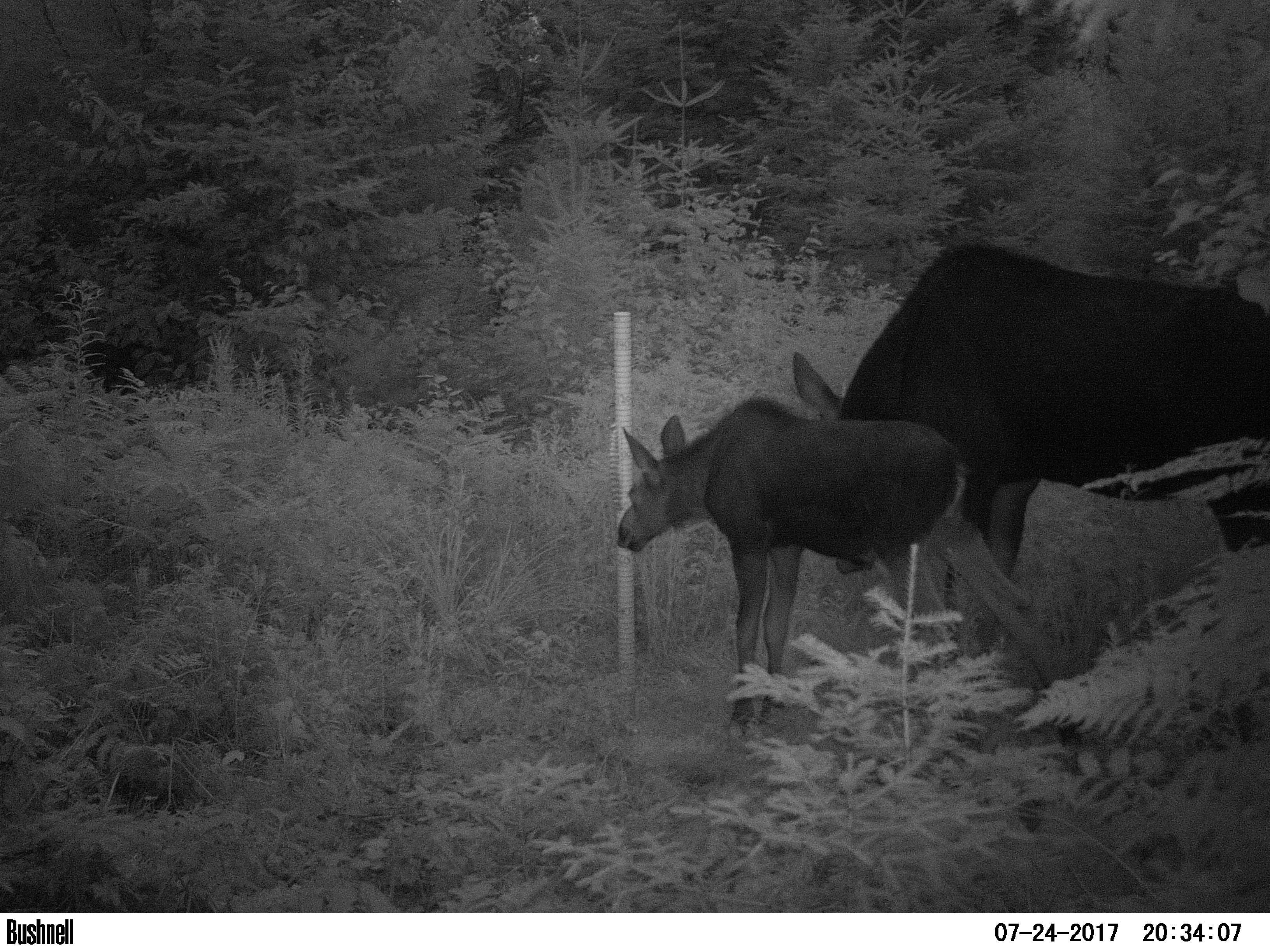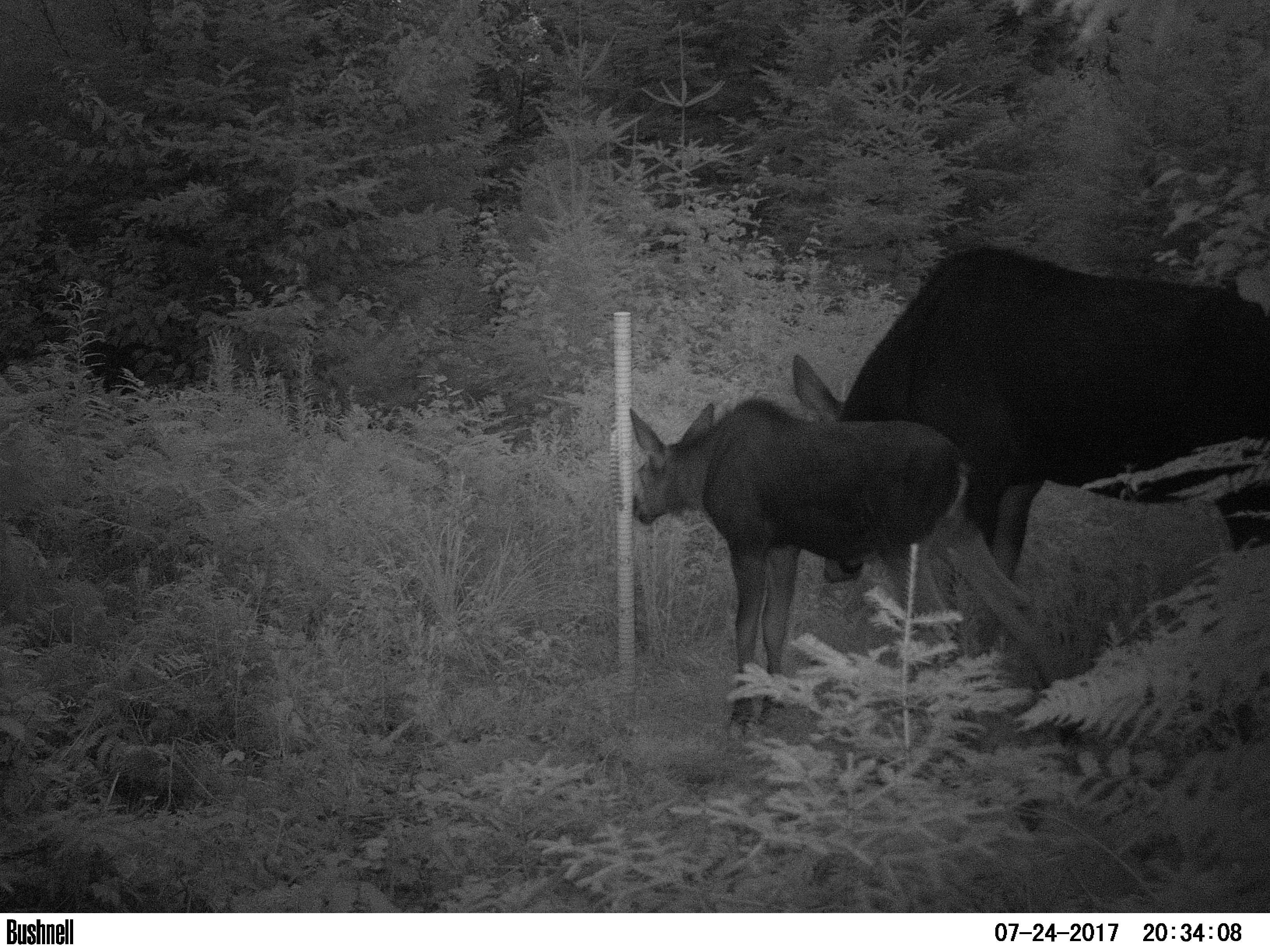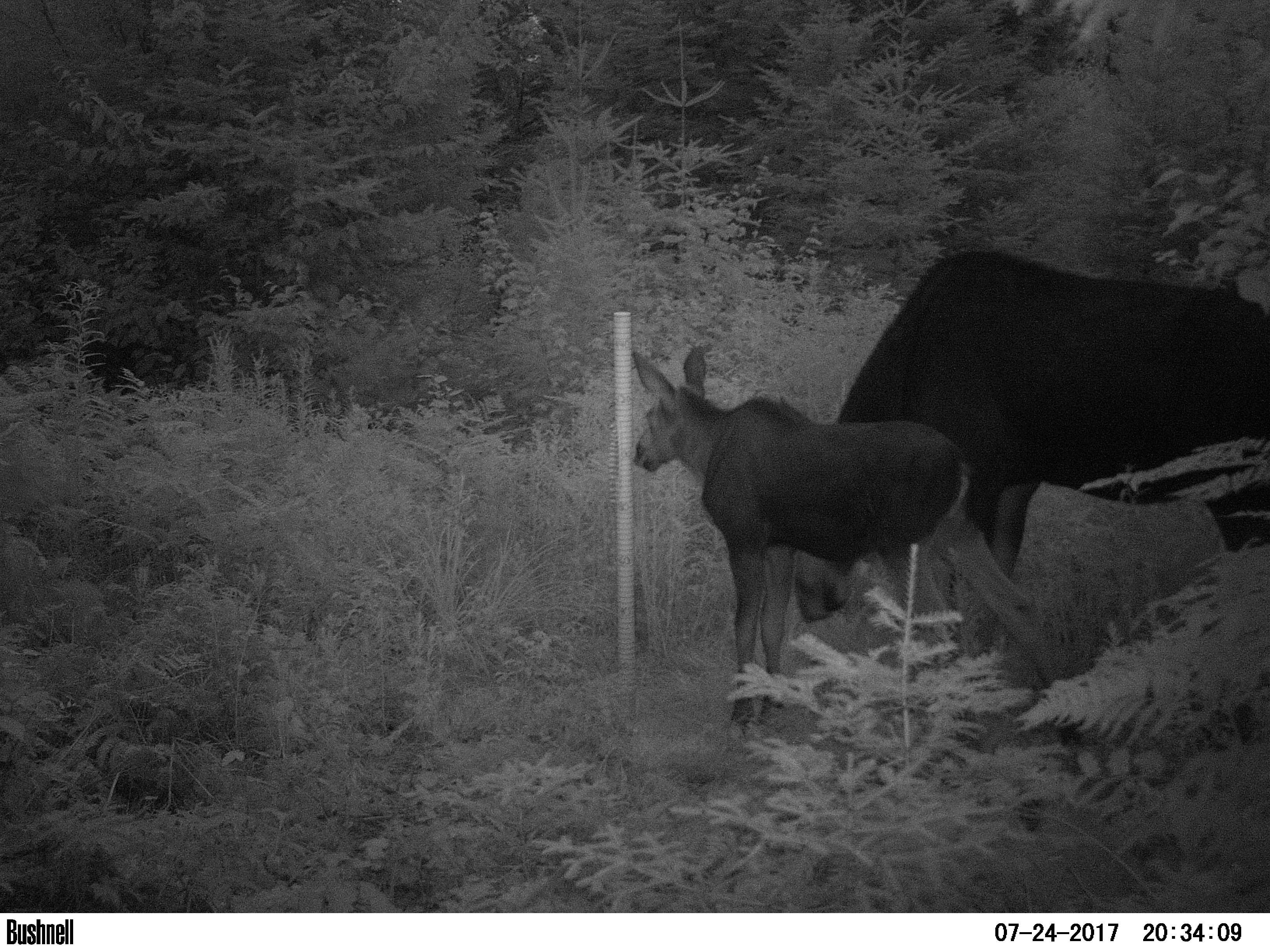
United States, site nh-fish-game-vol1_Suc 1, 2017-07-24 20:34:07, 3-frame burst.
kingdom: Animalia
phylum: Chordata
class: Mammalia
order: Artiodactyla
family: Cervidae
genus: Alces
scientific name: Alces alces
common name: moose